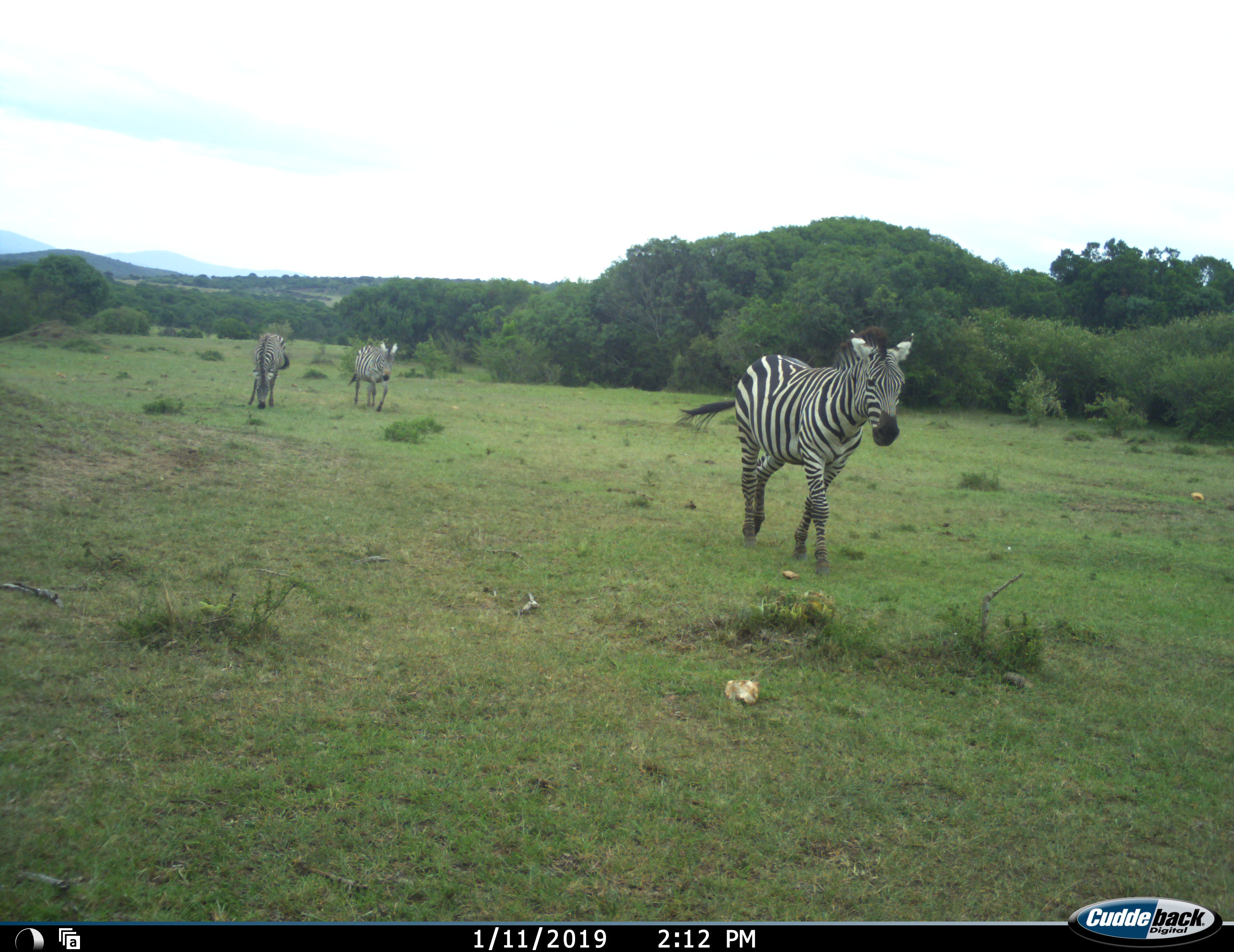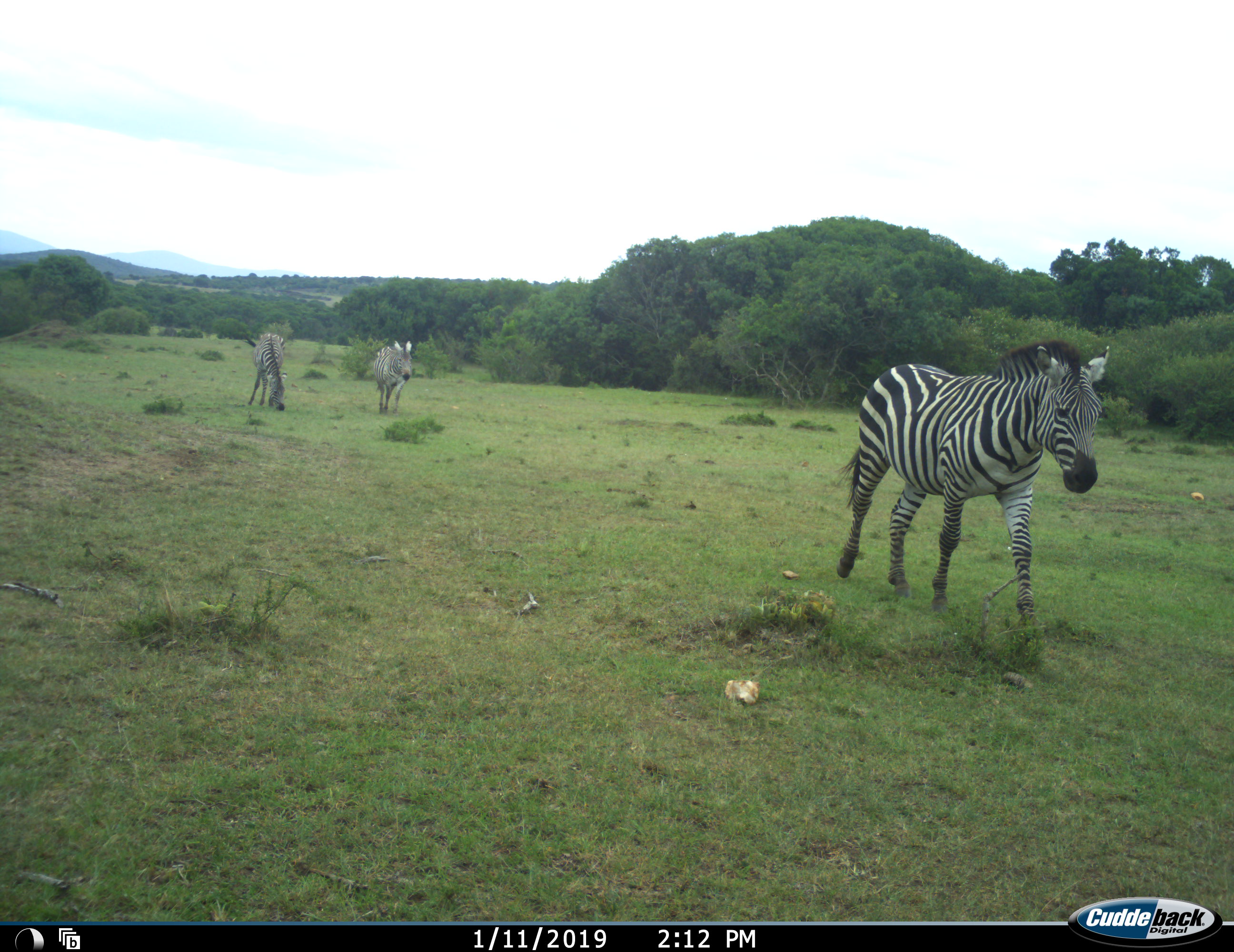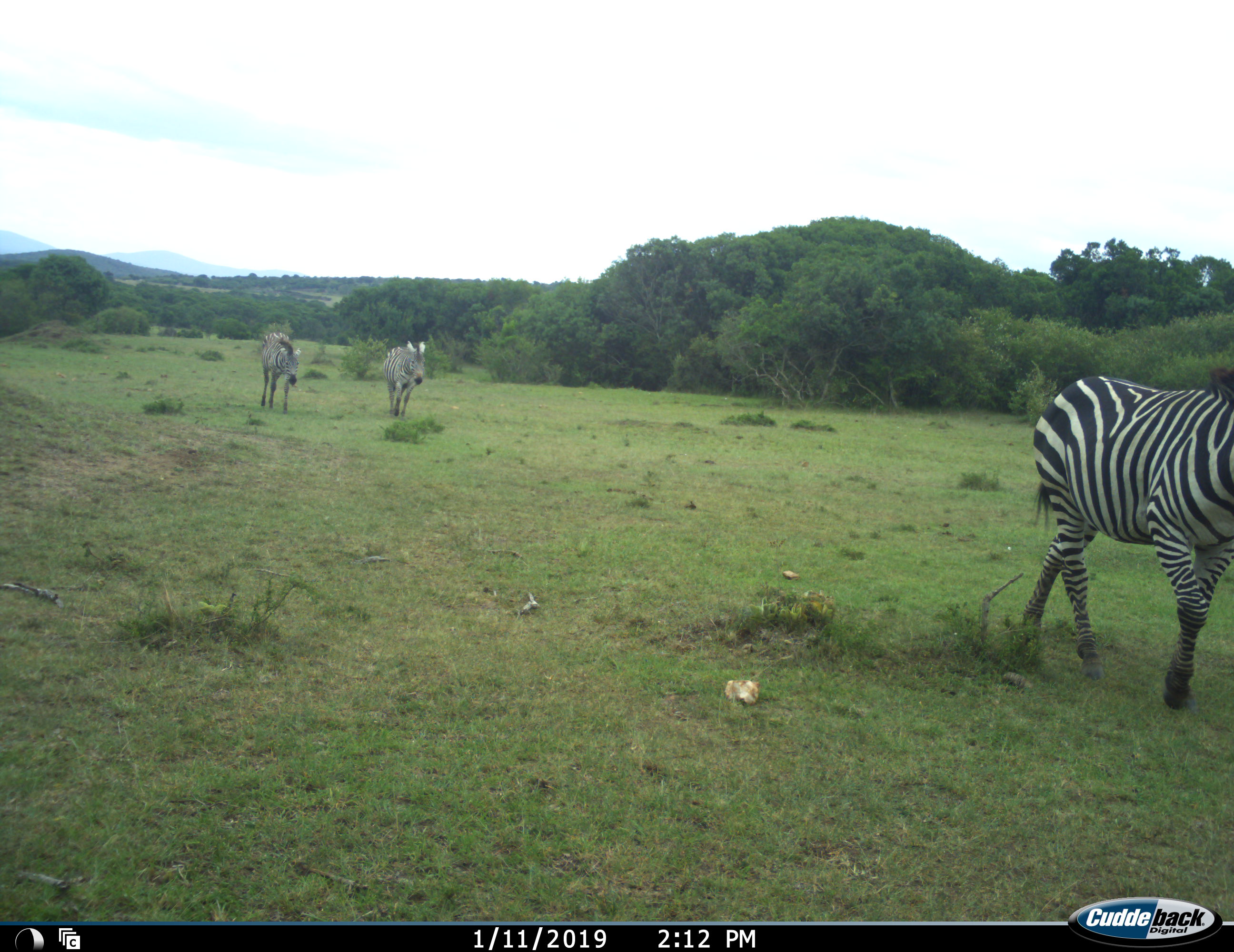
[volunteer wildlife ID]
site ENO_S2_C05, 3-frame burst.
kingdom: Animalia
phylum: Chordata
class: Mammalia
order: Perissodactyla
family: Equidae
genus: Equus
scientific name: Equus quagga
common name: plains zebra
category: zebraplains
Zebraplains (plains zebra) (Equus quagga), count 3. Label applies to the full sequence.